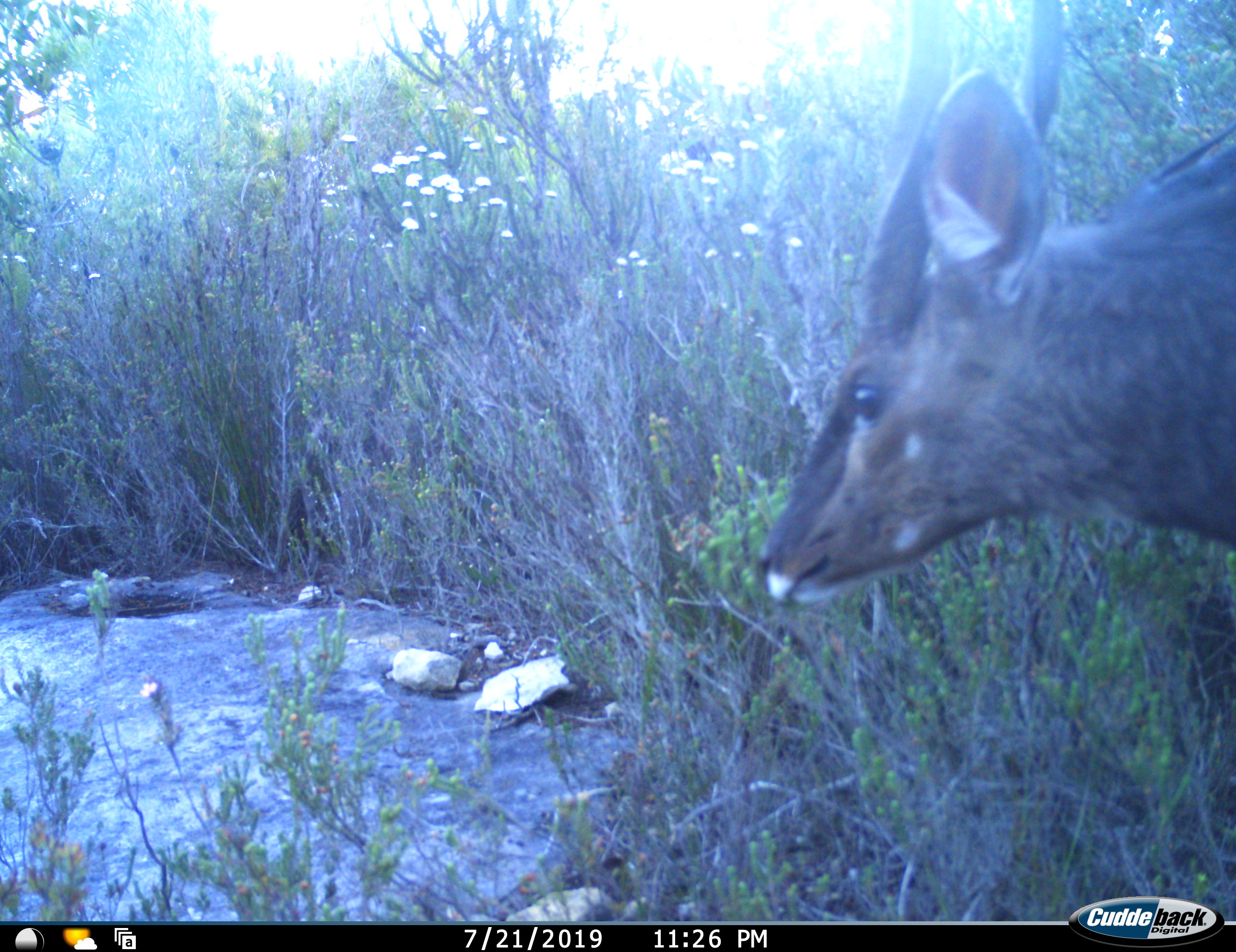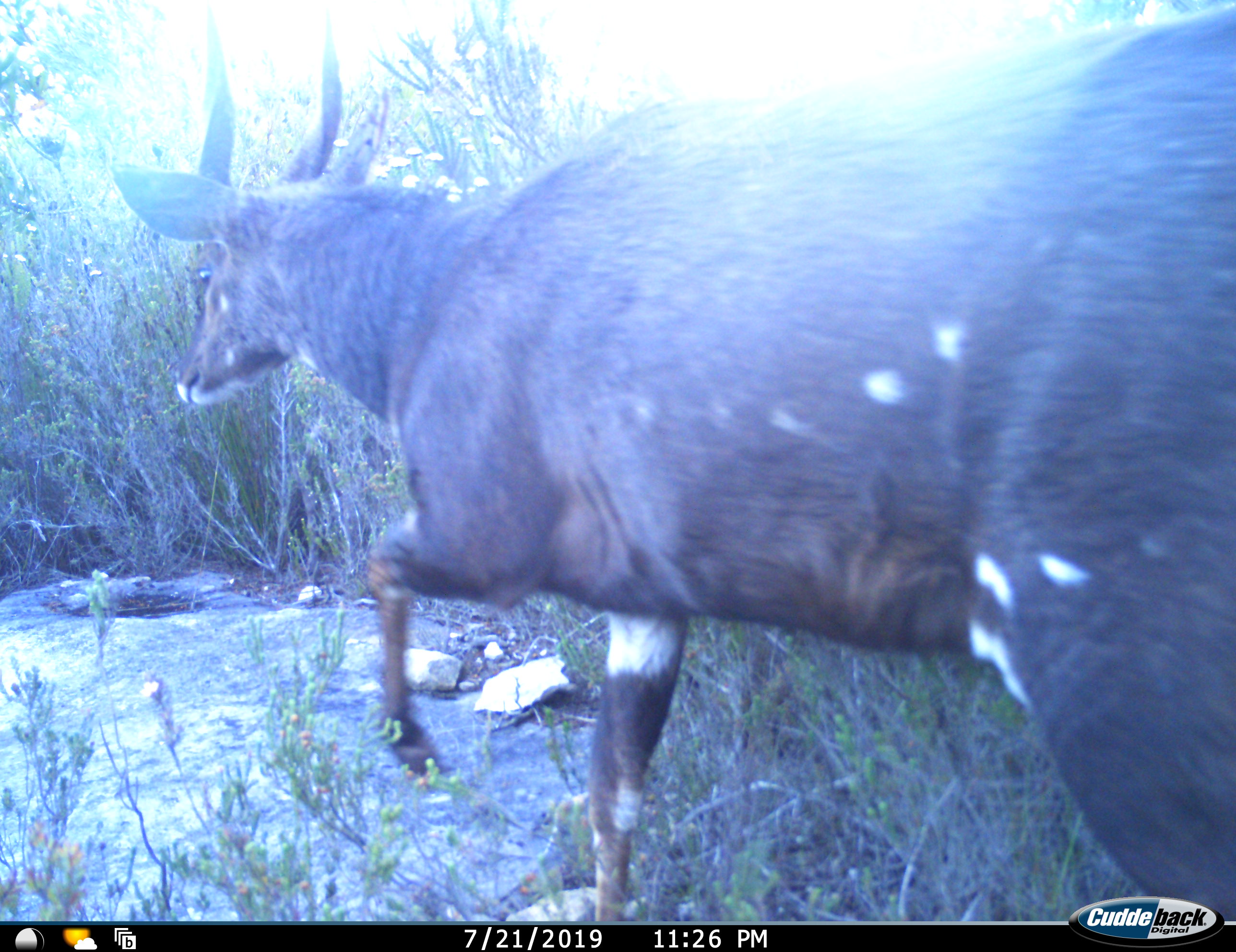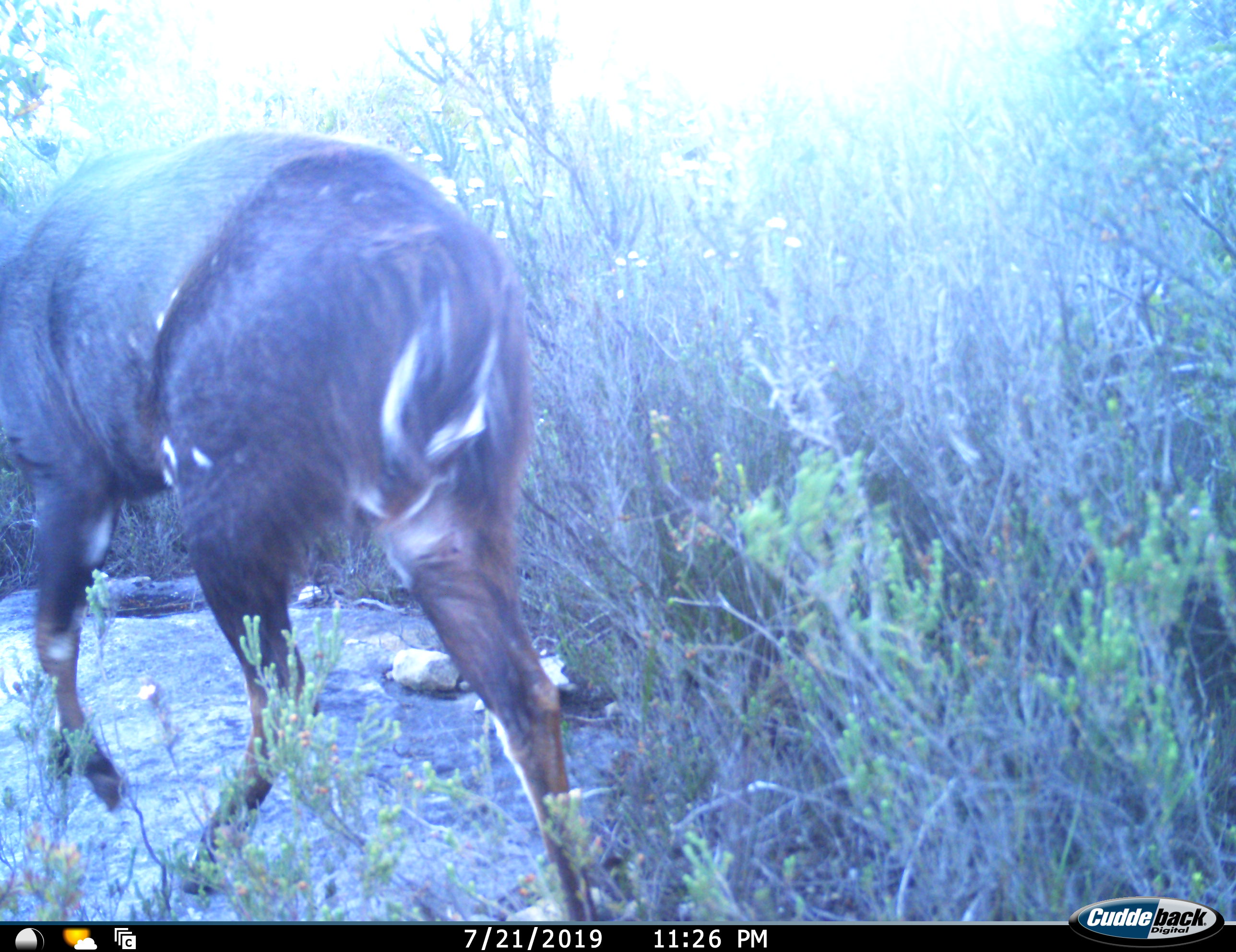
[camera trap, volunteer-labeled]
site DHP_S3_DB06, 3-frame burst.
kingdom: Animalia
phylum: Chordata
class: Mammalia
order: Artiodactyla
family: Bovidae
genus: Tragelaphus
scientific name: Tragelaphus scriptus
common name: bushbuck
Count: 1.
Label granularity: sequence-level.